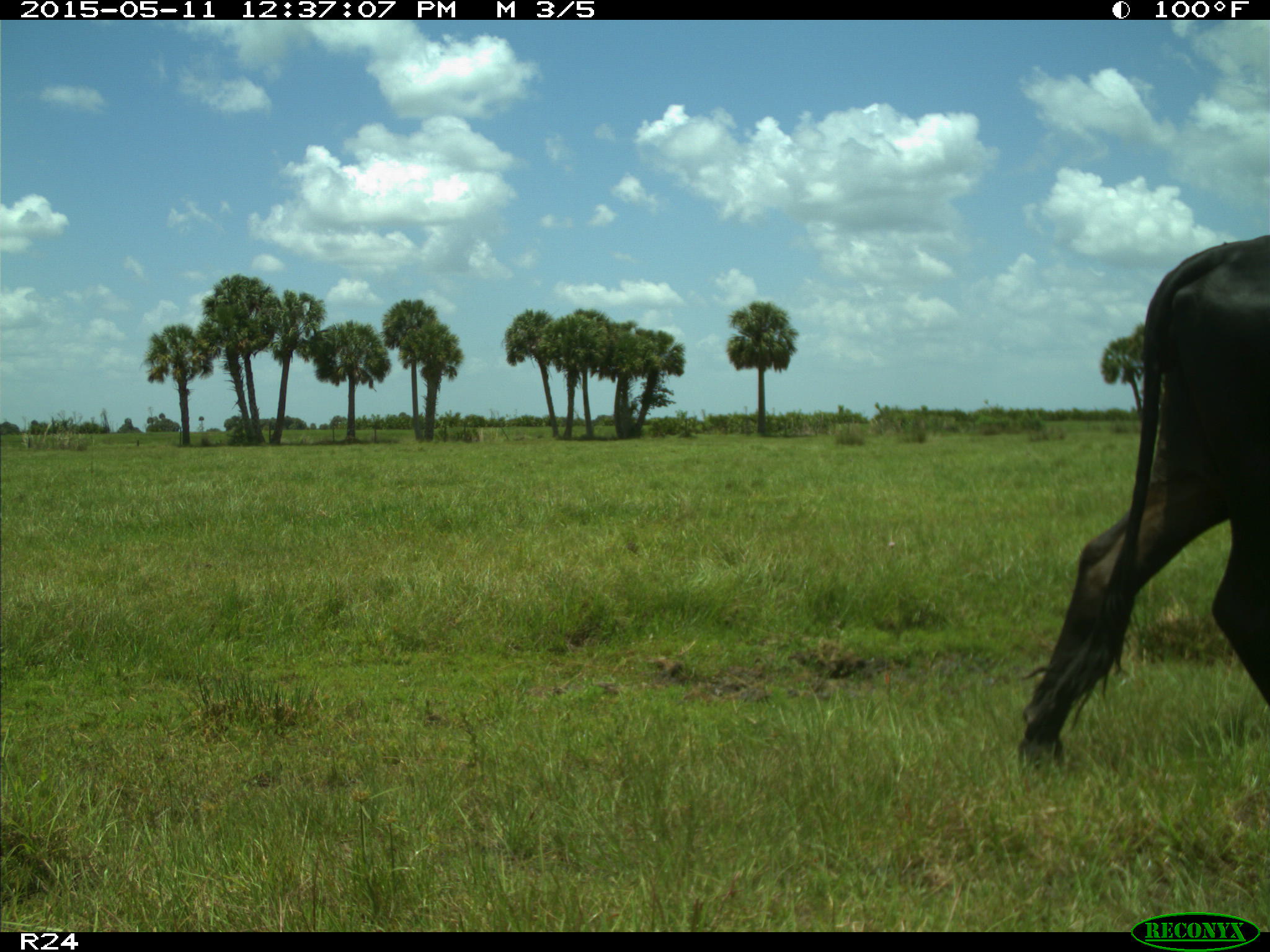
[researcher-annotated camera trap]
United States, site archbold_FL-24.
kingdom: Animalia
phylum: Chordata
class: Mammalia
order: Artiodactyla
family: Bovidae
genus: Bos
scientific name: Bos taurus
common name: domestic cow